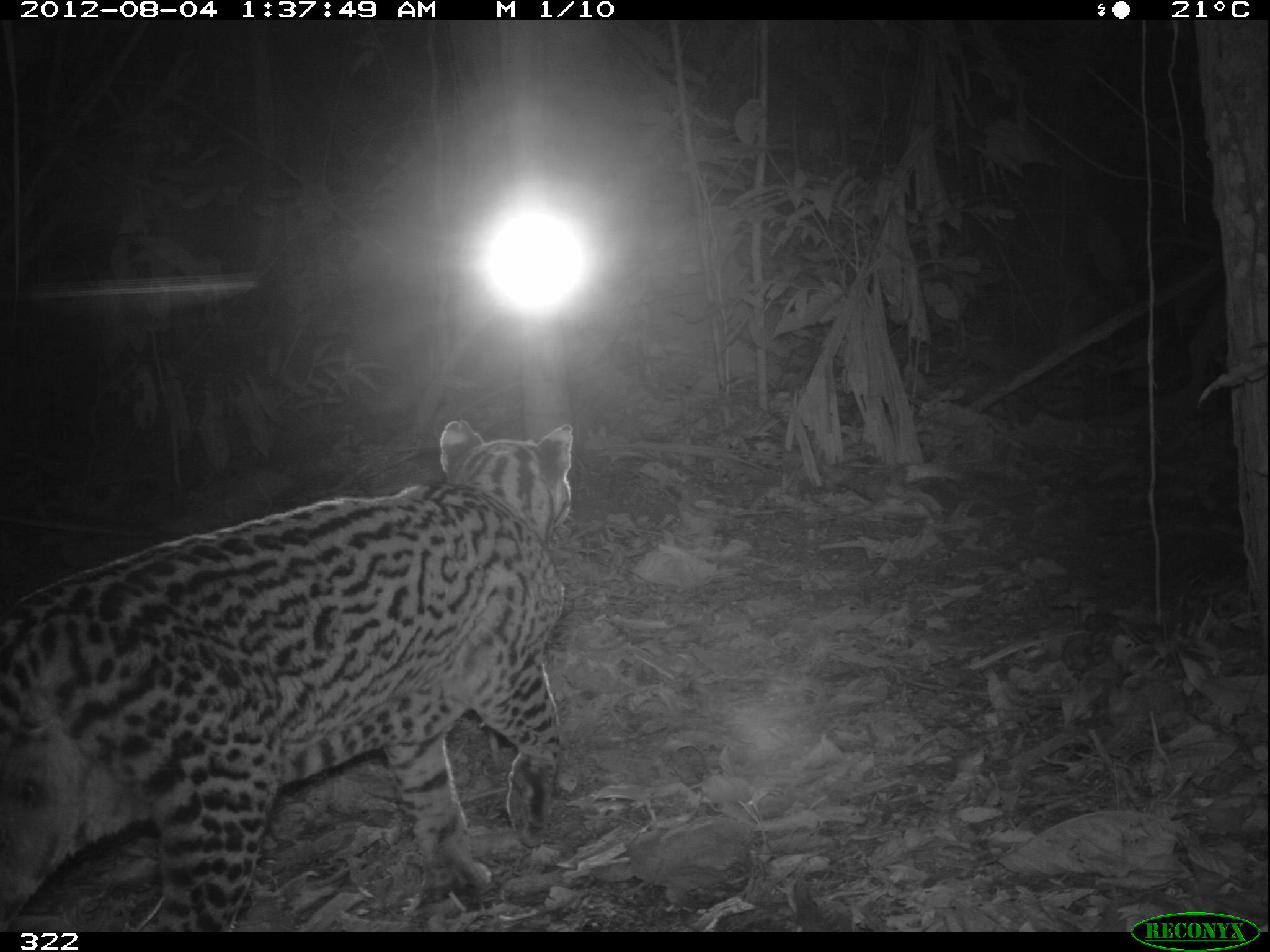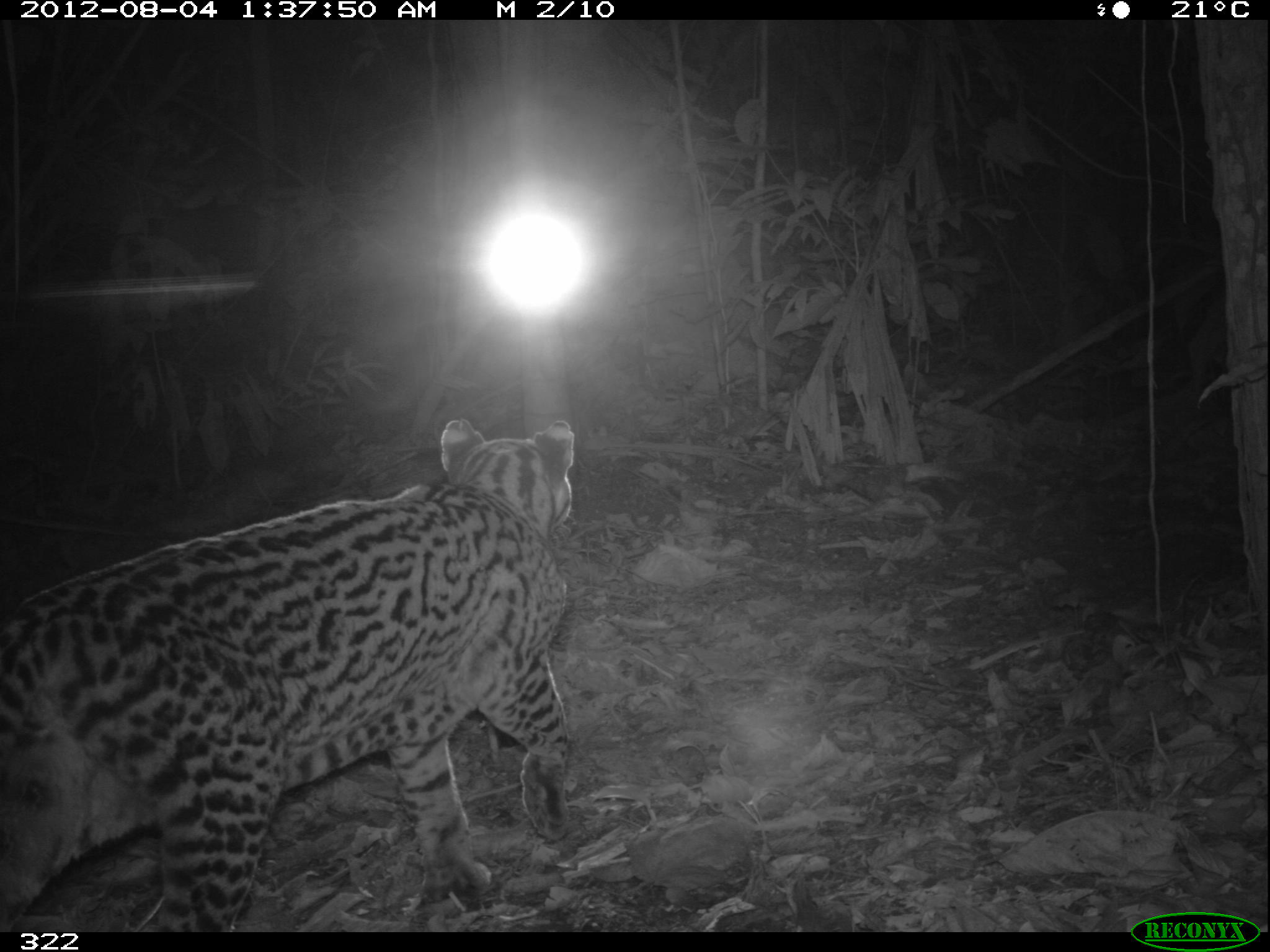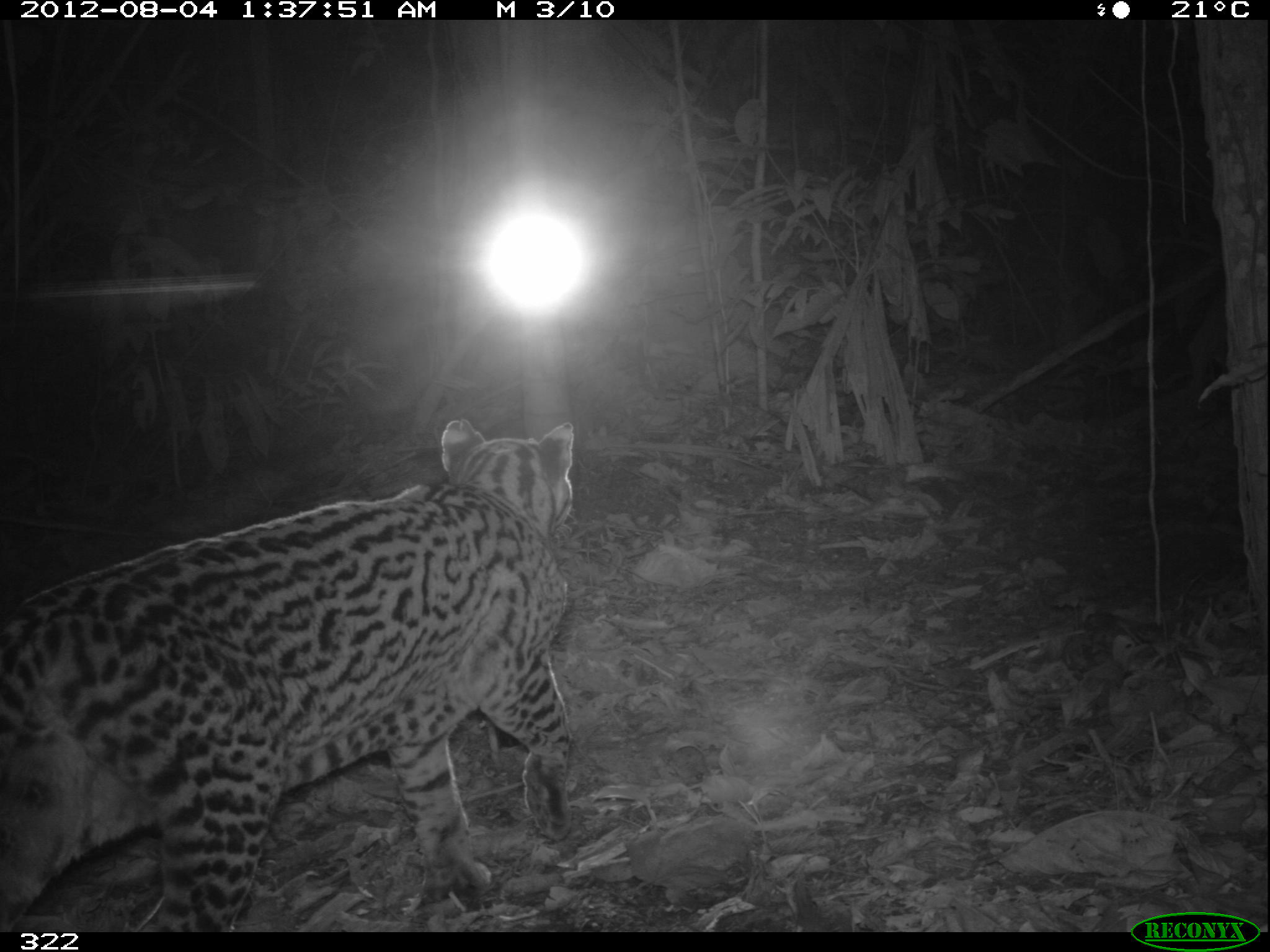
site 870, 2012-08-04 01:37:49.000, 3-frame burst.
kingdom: Animalia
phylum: Chordata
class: Mammalia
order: Carnivora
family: Felidae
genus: Leopardus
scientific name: Leopardus pardalis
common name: ocelot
Leopardus pardalis (ocelot).